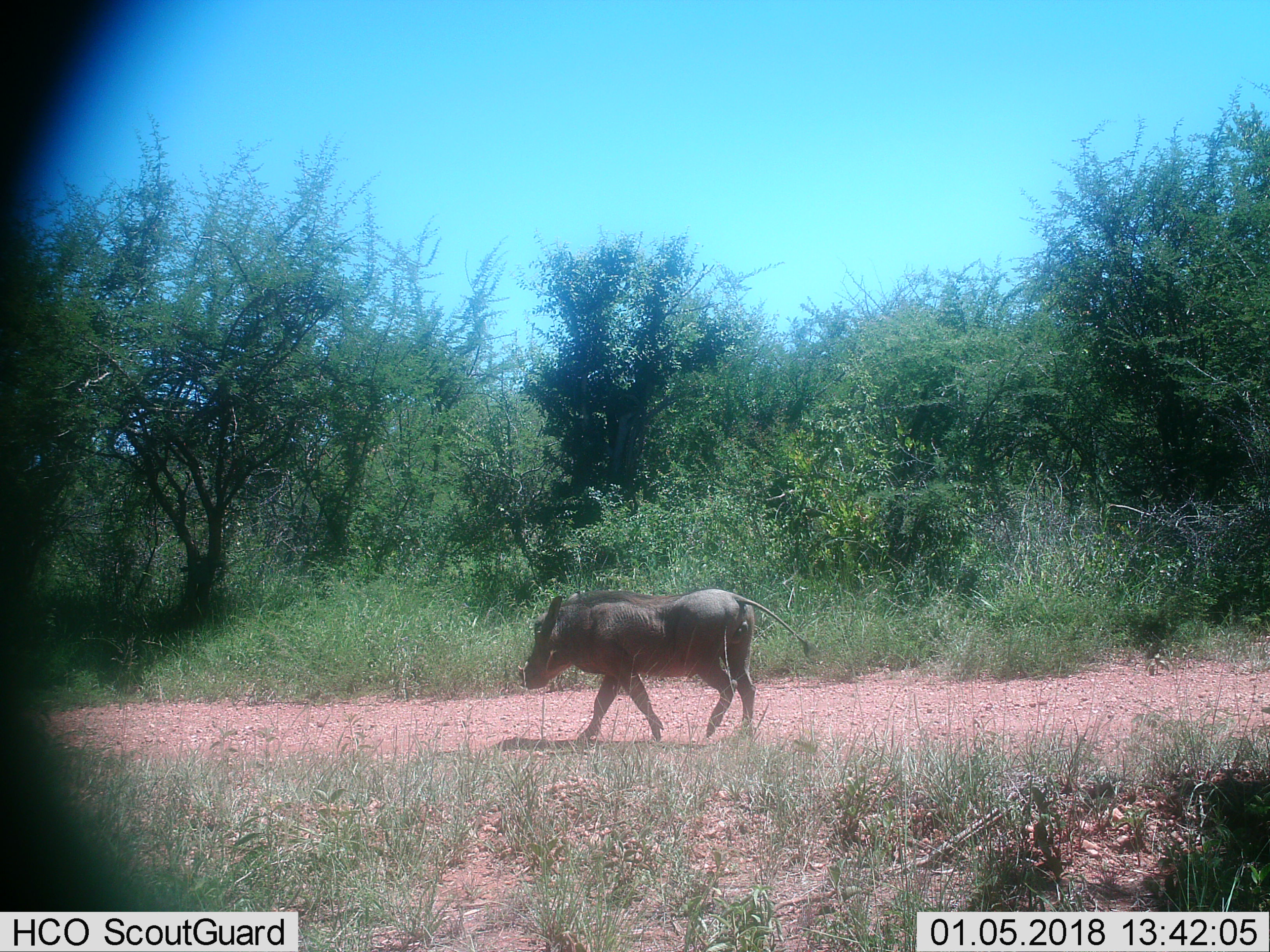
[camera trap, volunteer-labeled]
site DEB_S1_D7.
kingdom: Animalia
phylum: Chordata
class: Mammalia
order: Artiodactyla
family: Suidae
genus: Phacochoerus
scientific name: Phacochoerus africanus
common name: warthog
Warthog (Phacochoerus africanus), count 1. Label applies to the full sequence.